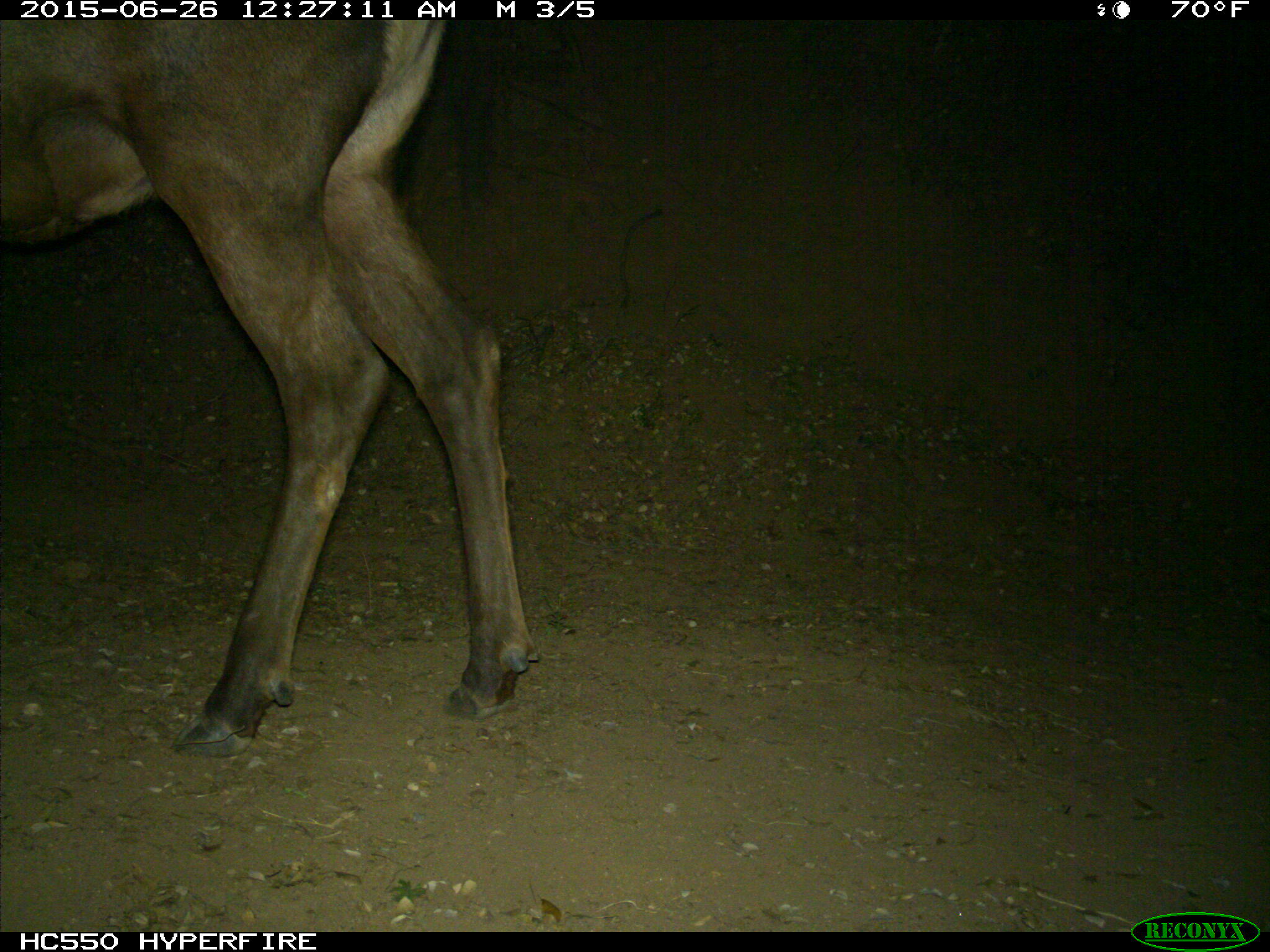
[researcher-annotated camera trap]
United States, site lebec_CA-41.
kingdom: Animalia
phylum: Chordata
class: Mammalia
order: Artiodactyla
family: Cervidae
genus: Cervus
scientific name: Cervus canadensis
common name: elk